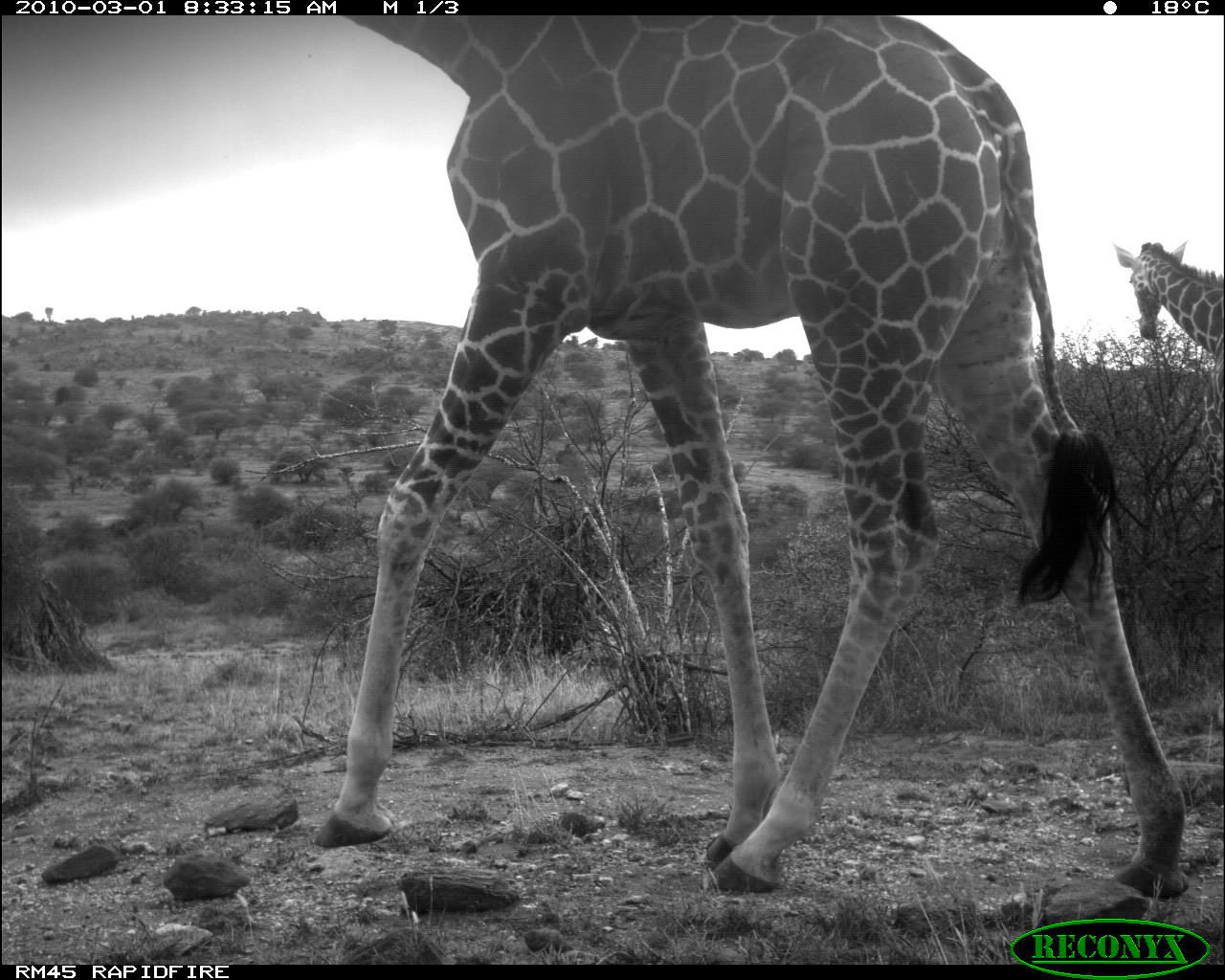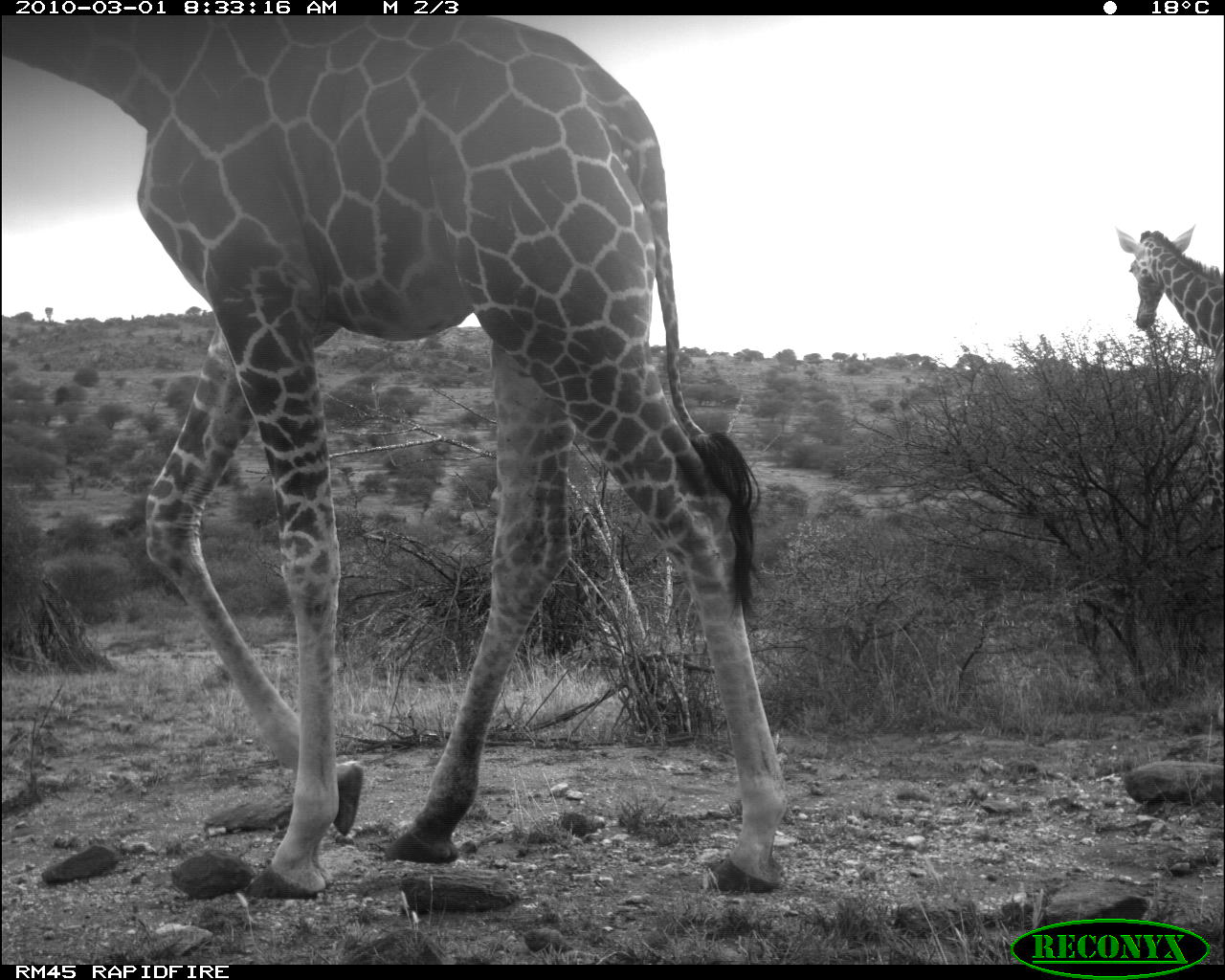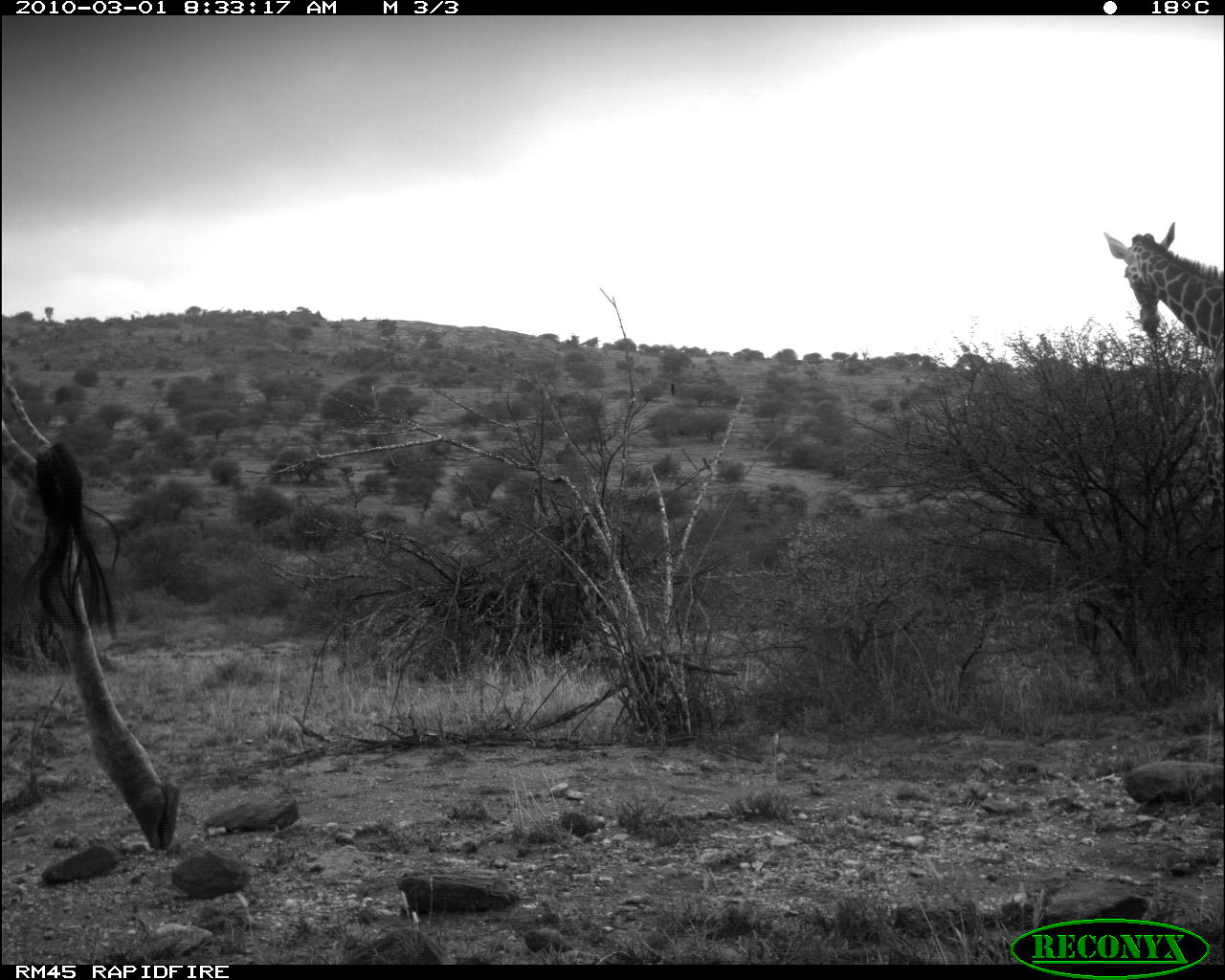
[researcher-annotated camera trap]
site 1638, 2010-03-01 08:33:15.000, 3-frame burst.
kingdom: Animalia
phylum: Chordata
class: Mammalia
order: Artiodactyla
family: Giraffidae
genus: Giraffa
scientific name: Giraffa camelopardalis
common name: giraffe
Giraffa camelopardalis (giraffe), count 2.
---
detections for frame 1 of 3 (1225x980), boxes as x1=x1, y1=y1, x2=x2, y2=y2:
giraffa camelopardalis: x1=308, y1=17, x2=1190, y2=902; x1=1106, y1=243, x2=1225, y2=358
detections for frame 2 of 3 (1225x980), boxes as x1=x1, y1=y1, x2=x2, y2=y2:
giraffa camelopardalis: x1=2, y1=13, x2=796, y2=904; x1=1115, y1=226, x2=1223, y2=540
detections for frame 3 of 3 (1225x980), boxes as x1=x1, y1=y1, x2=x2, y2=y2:
giraffa camelopardalis: x1=2, y1=371, x2=186, y2=852; x1=1103, y1=222, x2=1223, y2=364